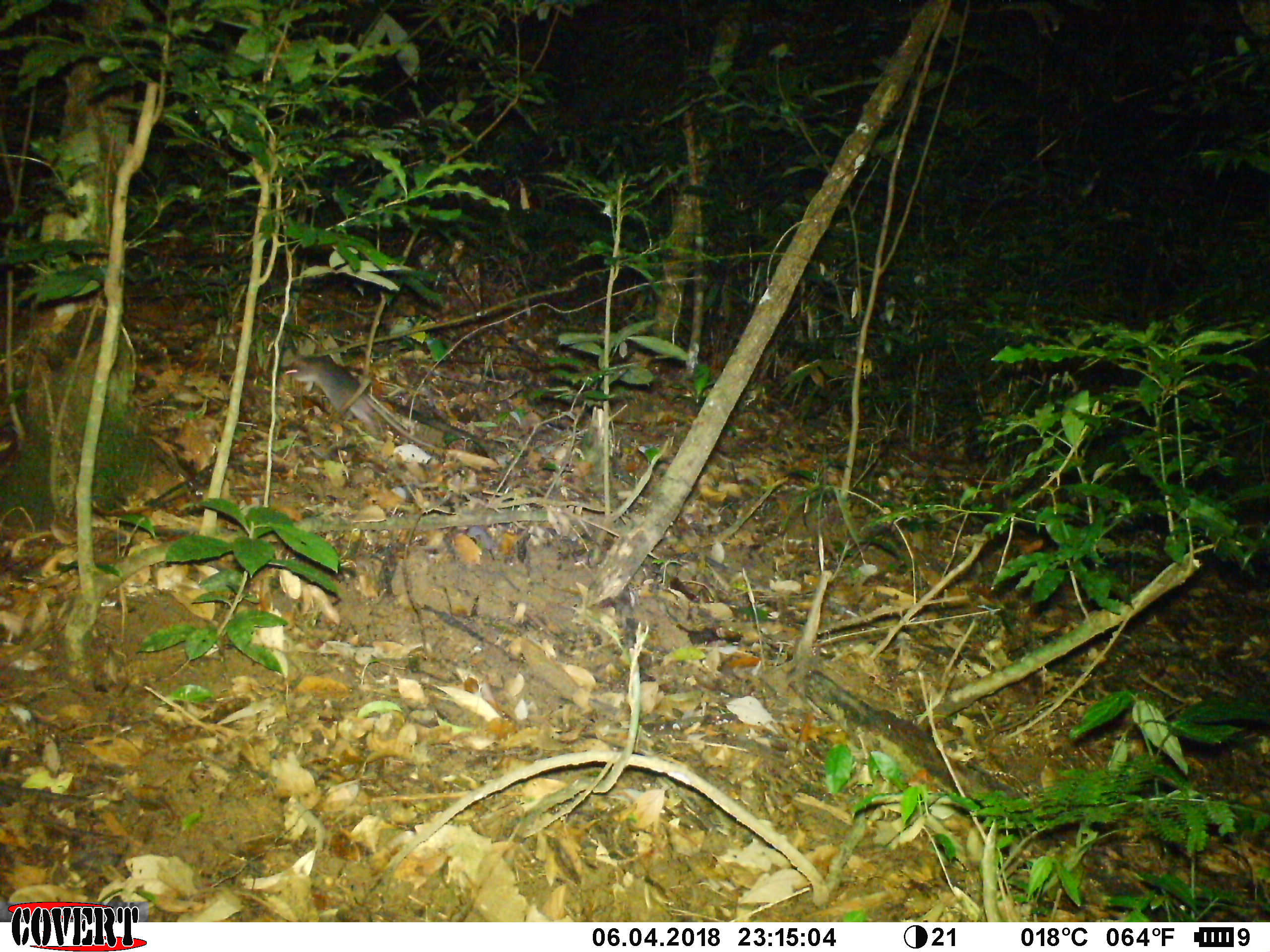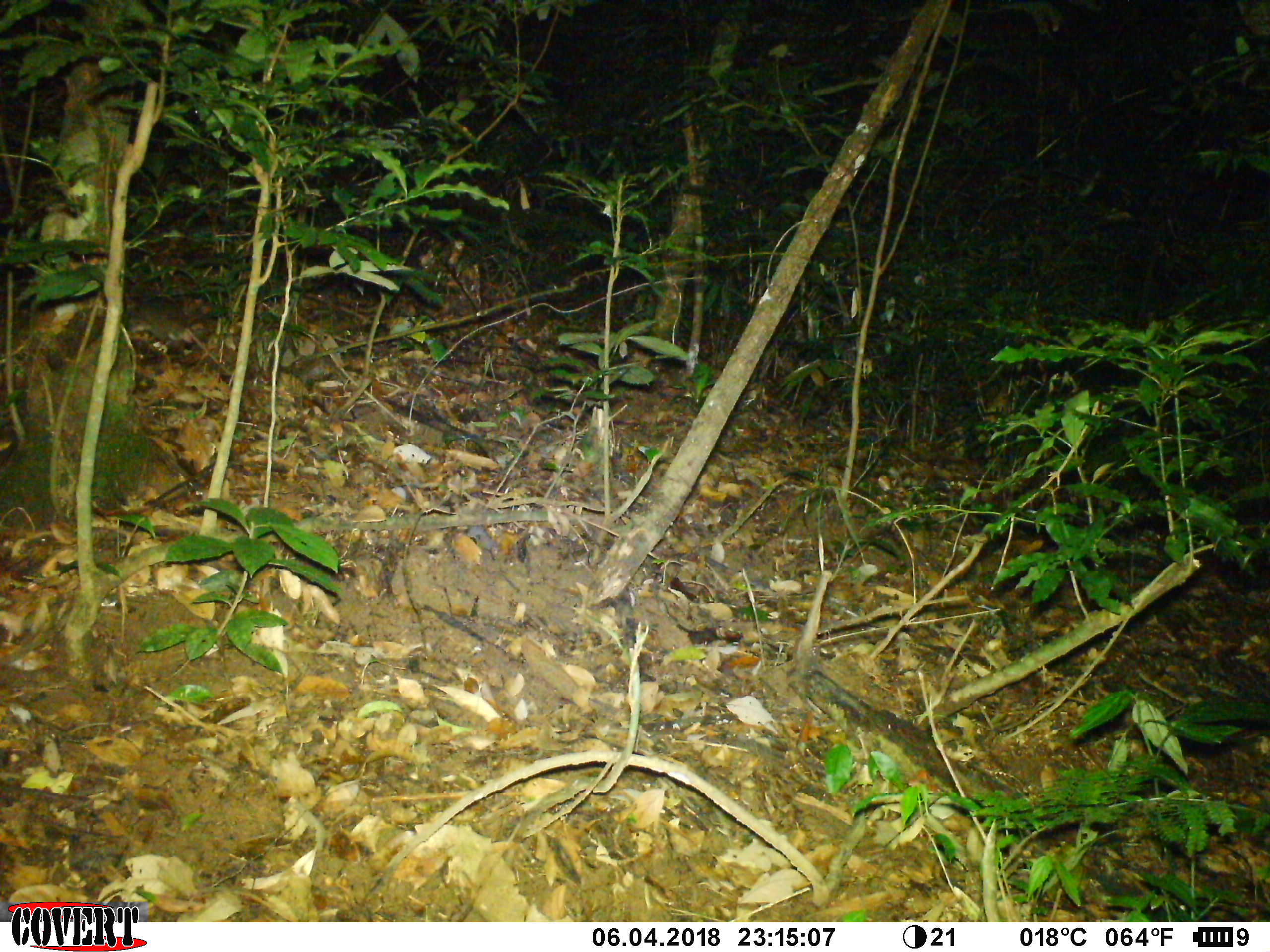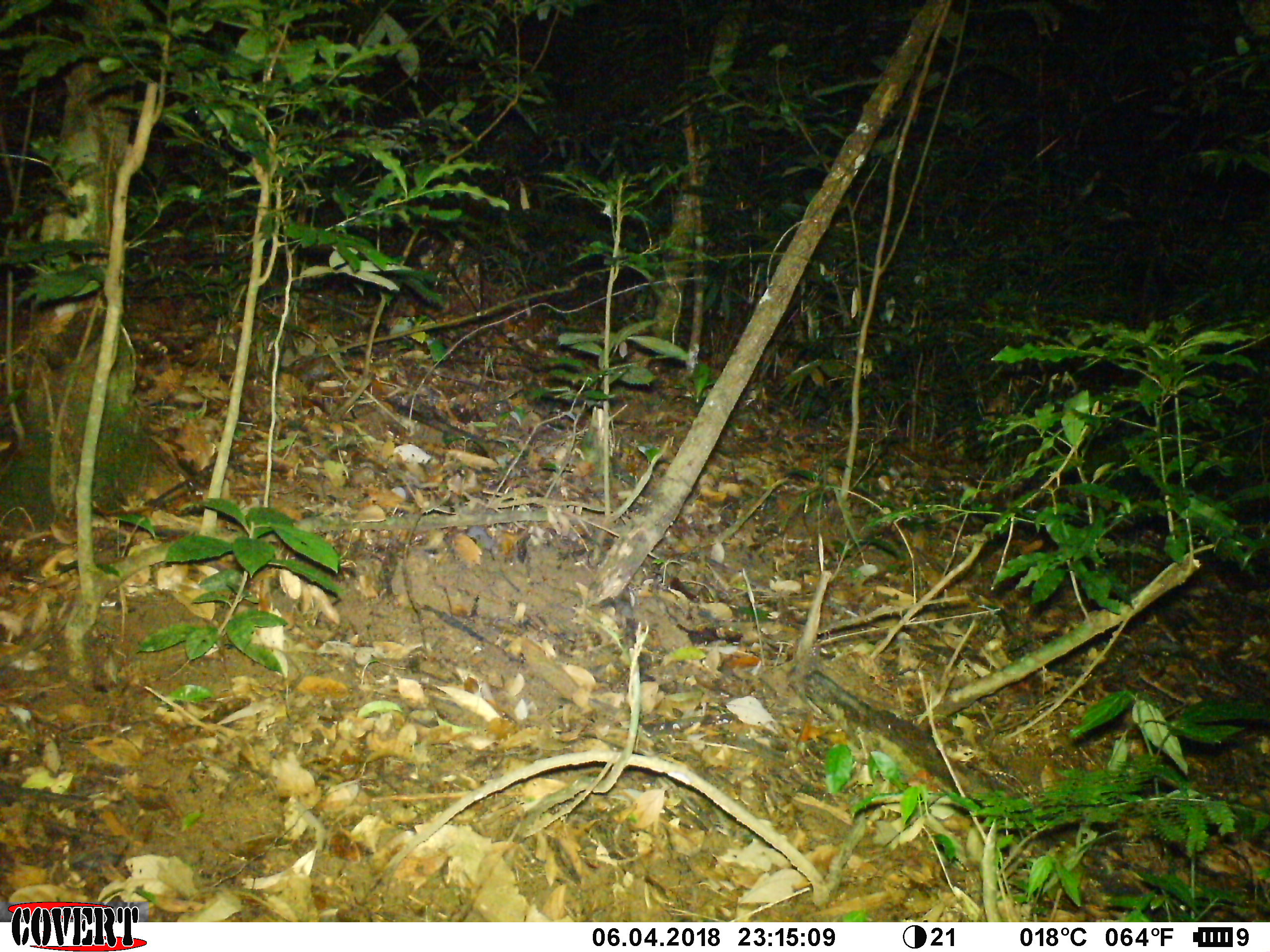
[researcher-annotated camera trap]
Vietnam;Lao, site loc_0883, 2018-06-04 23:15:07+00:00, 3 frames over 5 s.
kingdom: Animalia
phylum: Chordata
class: Mammalia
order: Rodentia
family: Muridae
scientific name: Muridae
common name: old-world mice and rats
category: unidentified murid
Unidentified murid (old-world mice and rats) (Muridae). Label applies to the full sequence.